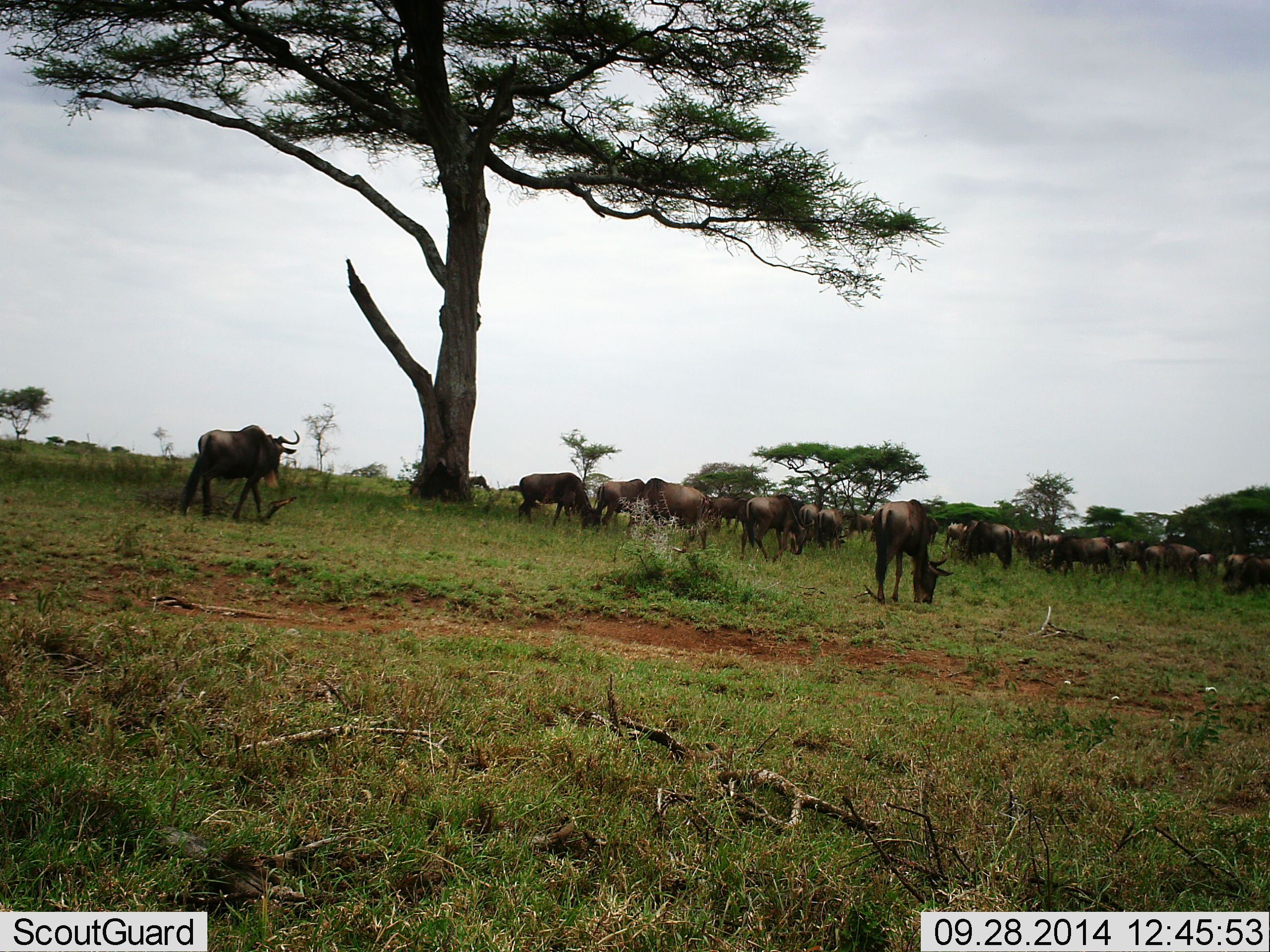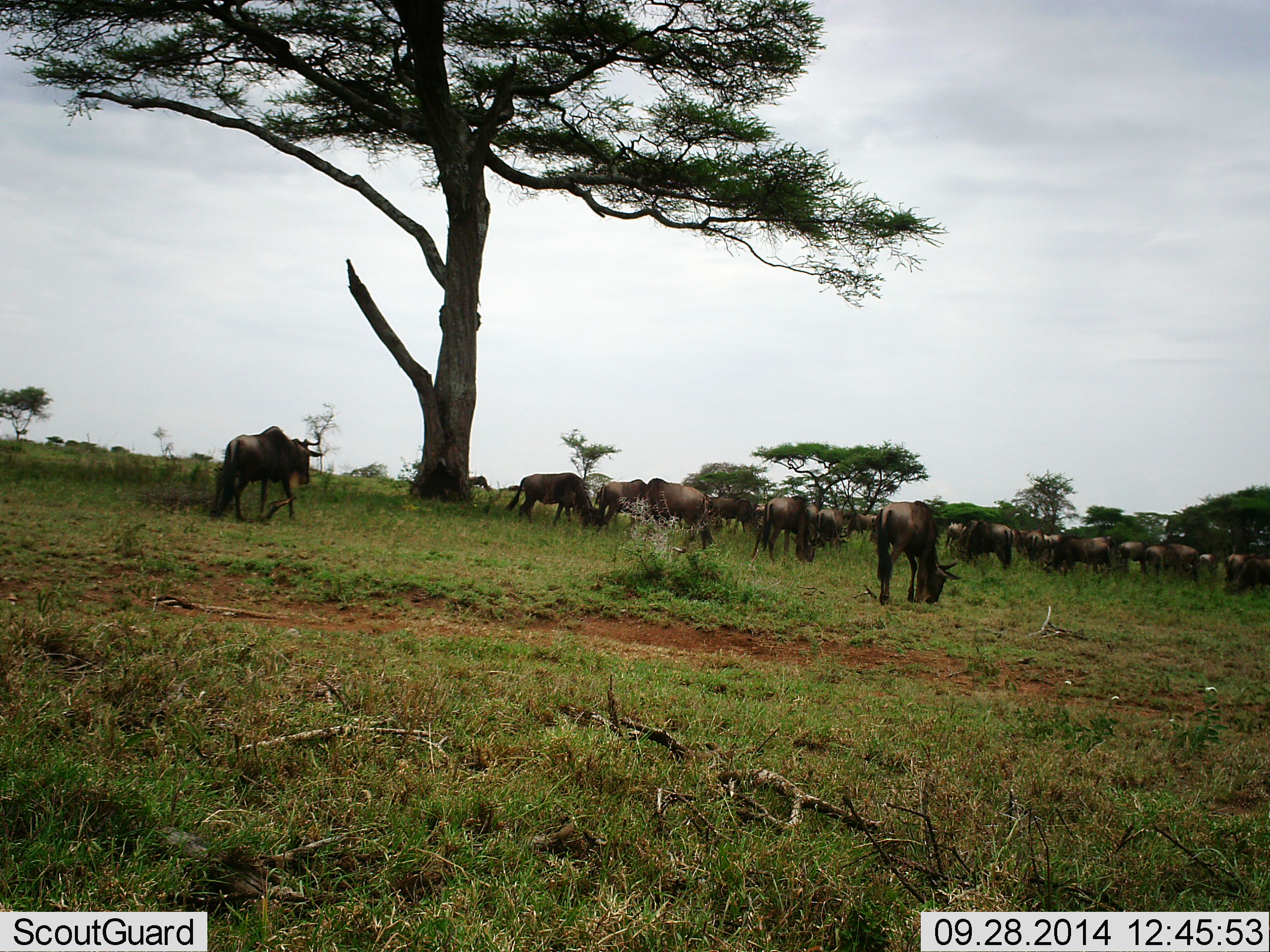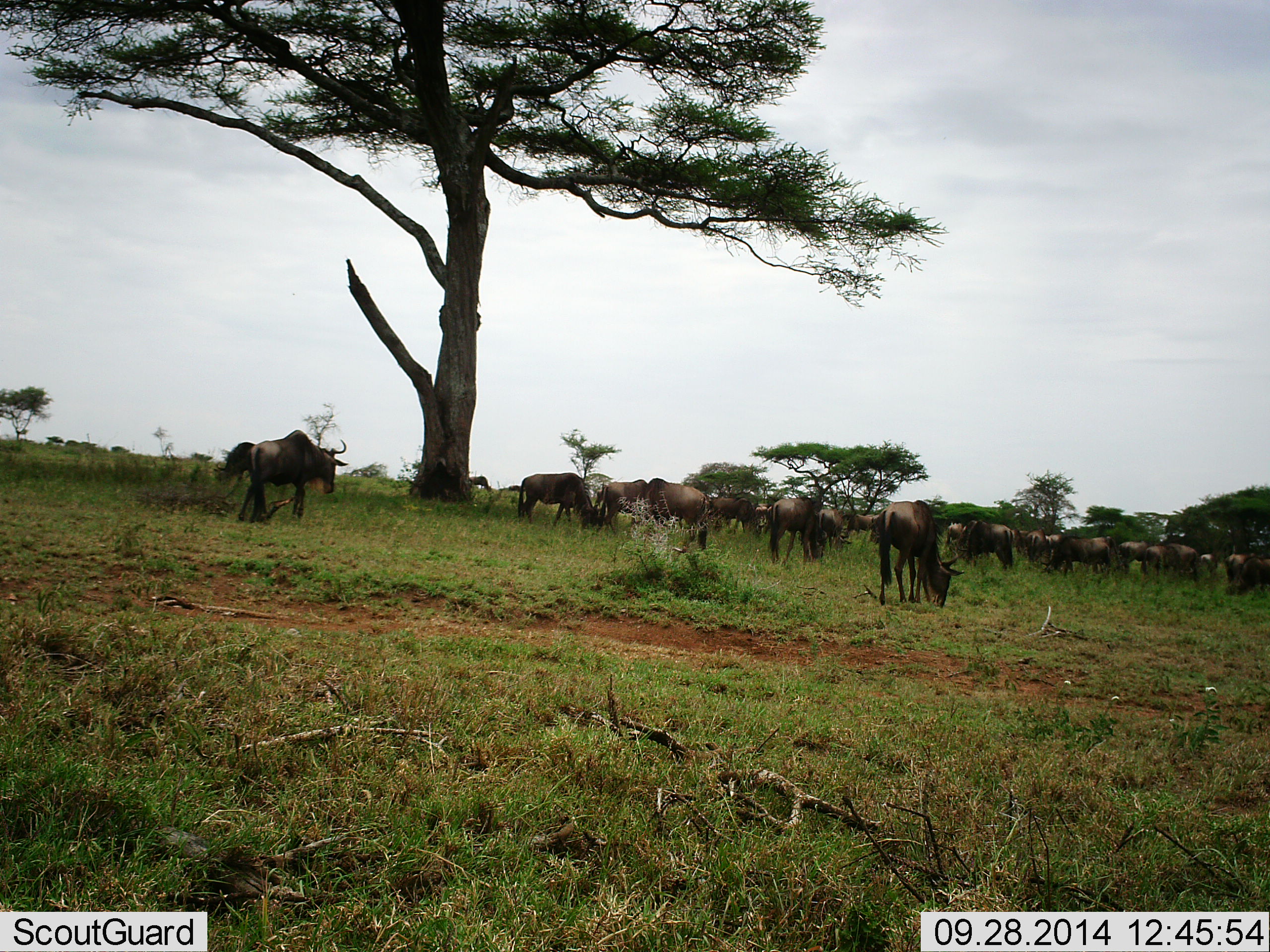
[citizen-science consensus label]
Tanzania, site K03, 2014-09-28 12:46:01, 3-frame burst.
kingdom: Animalia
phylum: Chordata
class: Mammalia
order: Artiodactyla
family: Bovidae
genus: Connochaetes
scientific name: Connochaetes taurinus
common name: blue wildebeest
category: wildebeest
Wildebeest (blue wildebeest) (Connochaetes taurinus), count 11-50. Behavior (volunteer vote fractions): standing 70%, resting 10%, moving 50%, interacting 0%. Young present (vote fraction): 0%. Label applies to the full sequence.